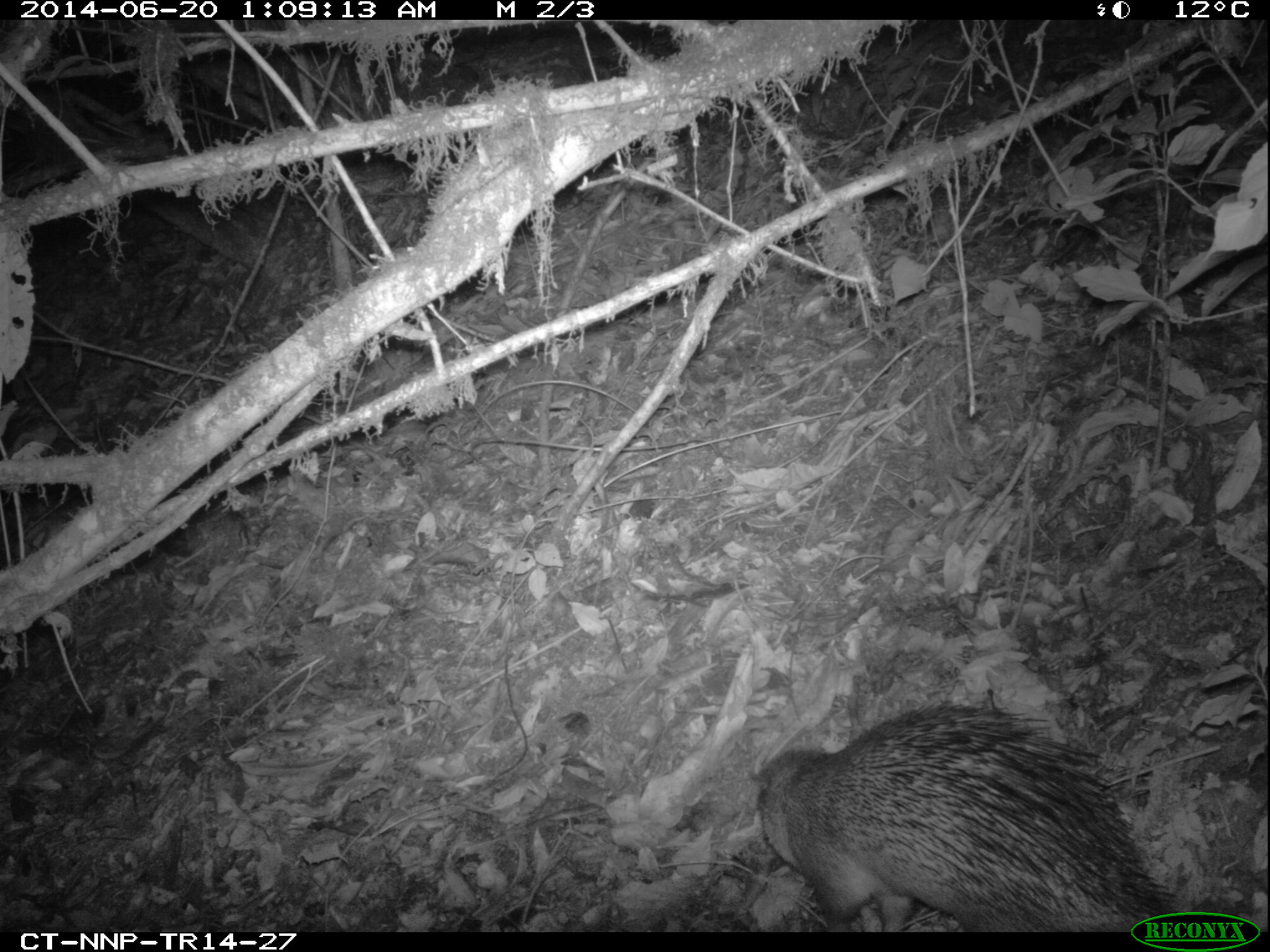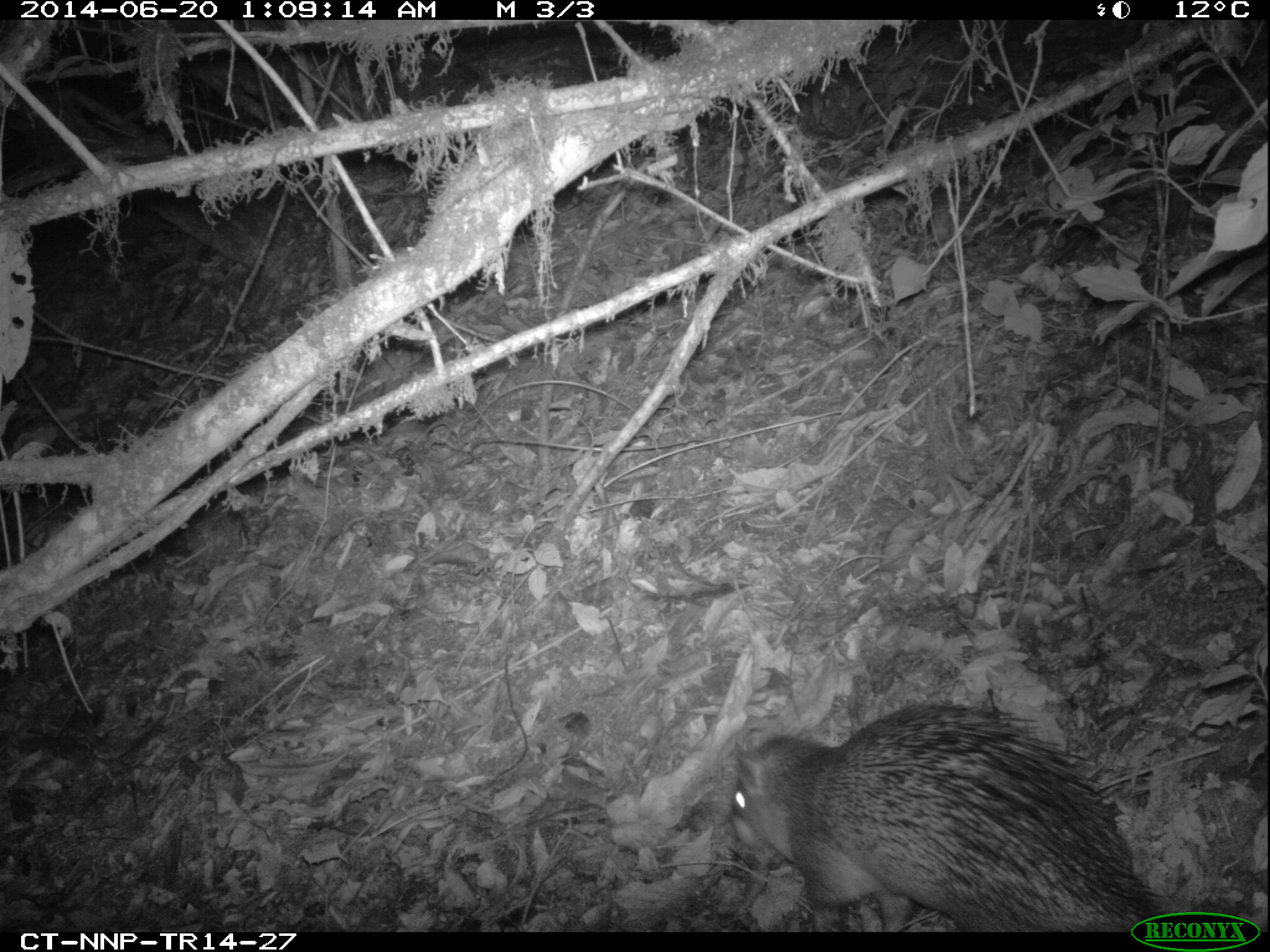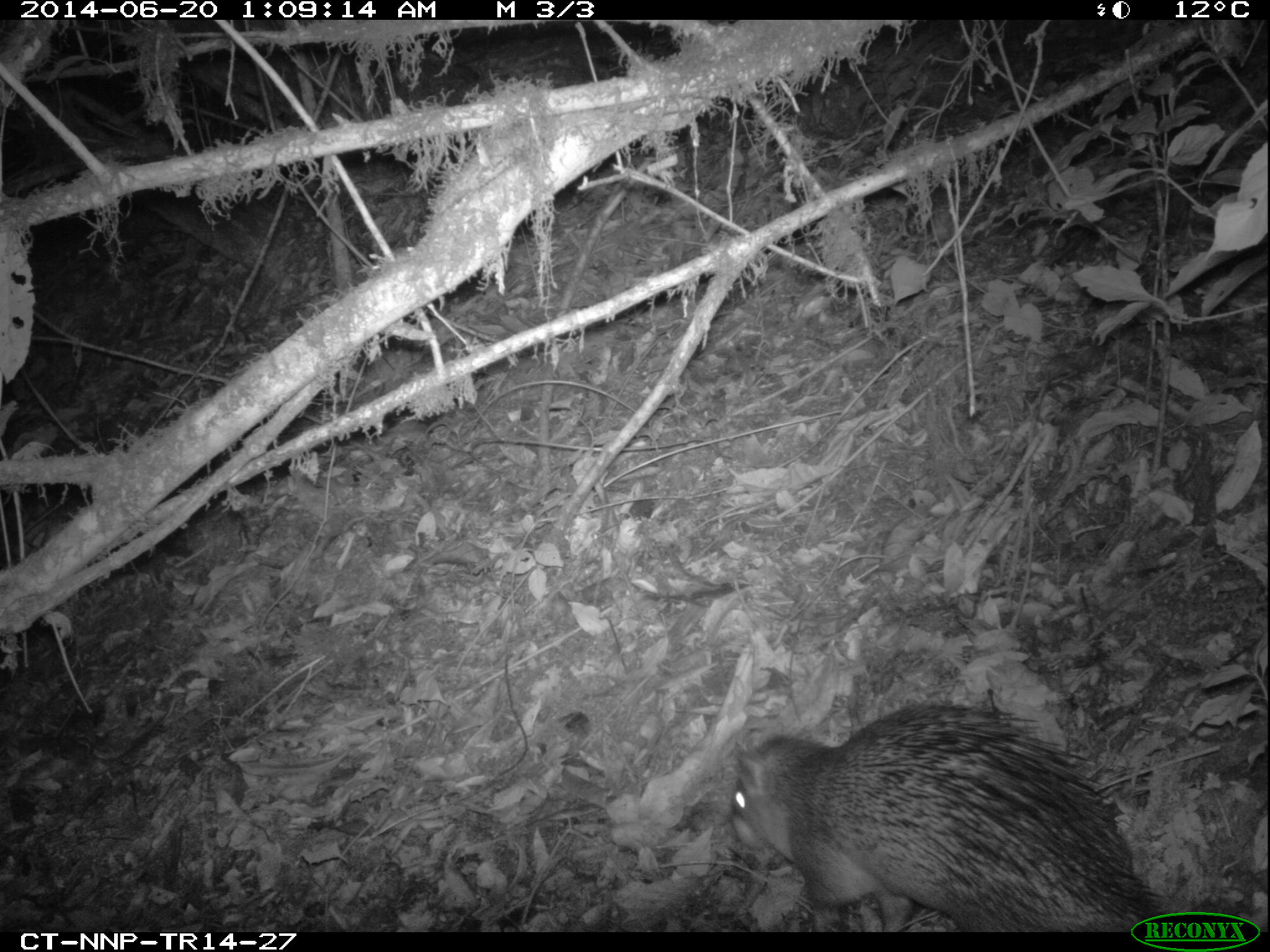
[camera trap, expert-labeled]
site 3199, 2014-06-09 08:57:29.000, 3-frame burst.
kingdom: Animalia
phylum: Chordata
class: Mammalia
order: Rodentia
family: Hystricidae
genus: Atherurus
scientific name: Atherurus africanus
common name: african brush-tailed porcupine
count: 1